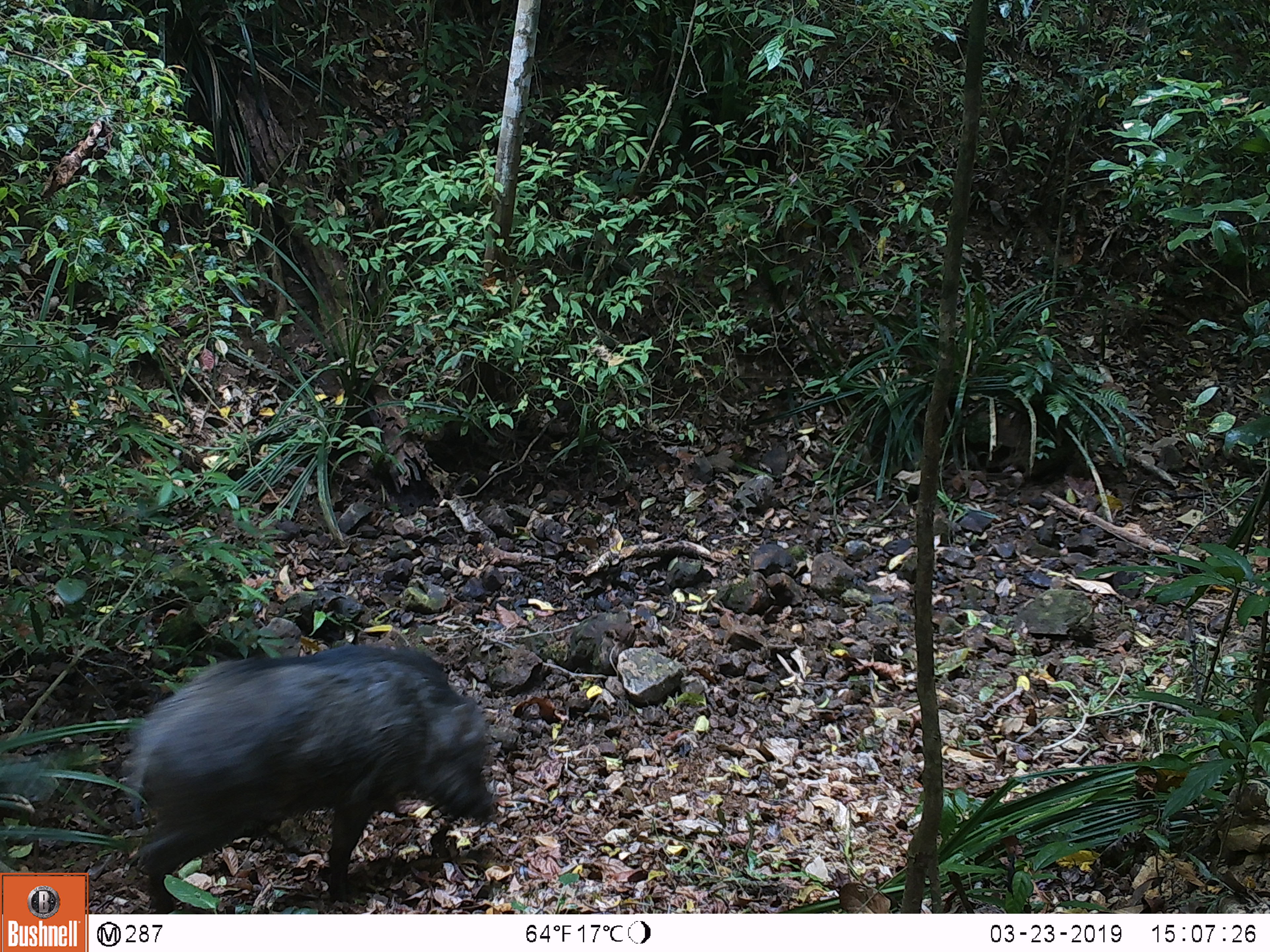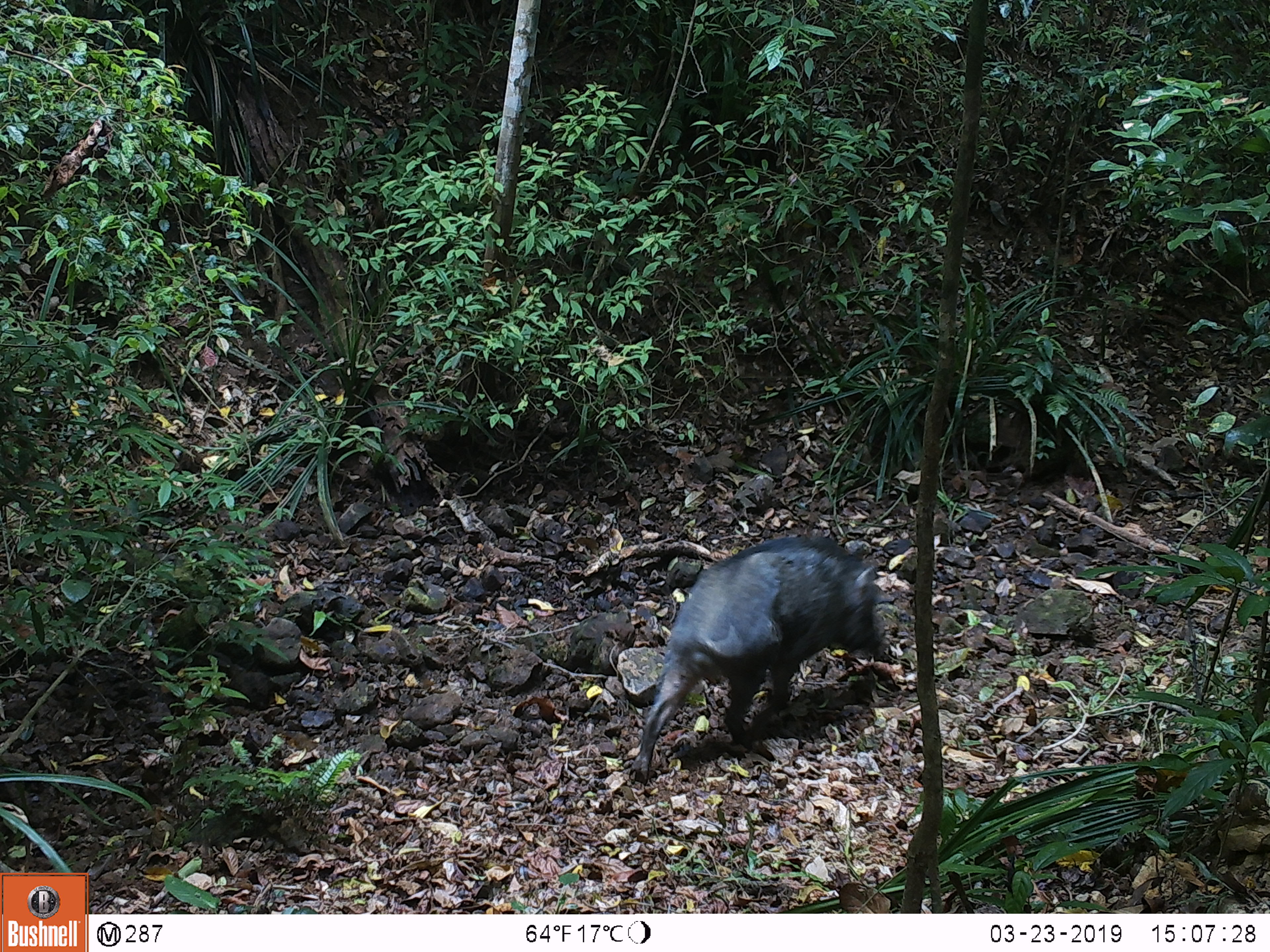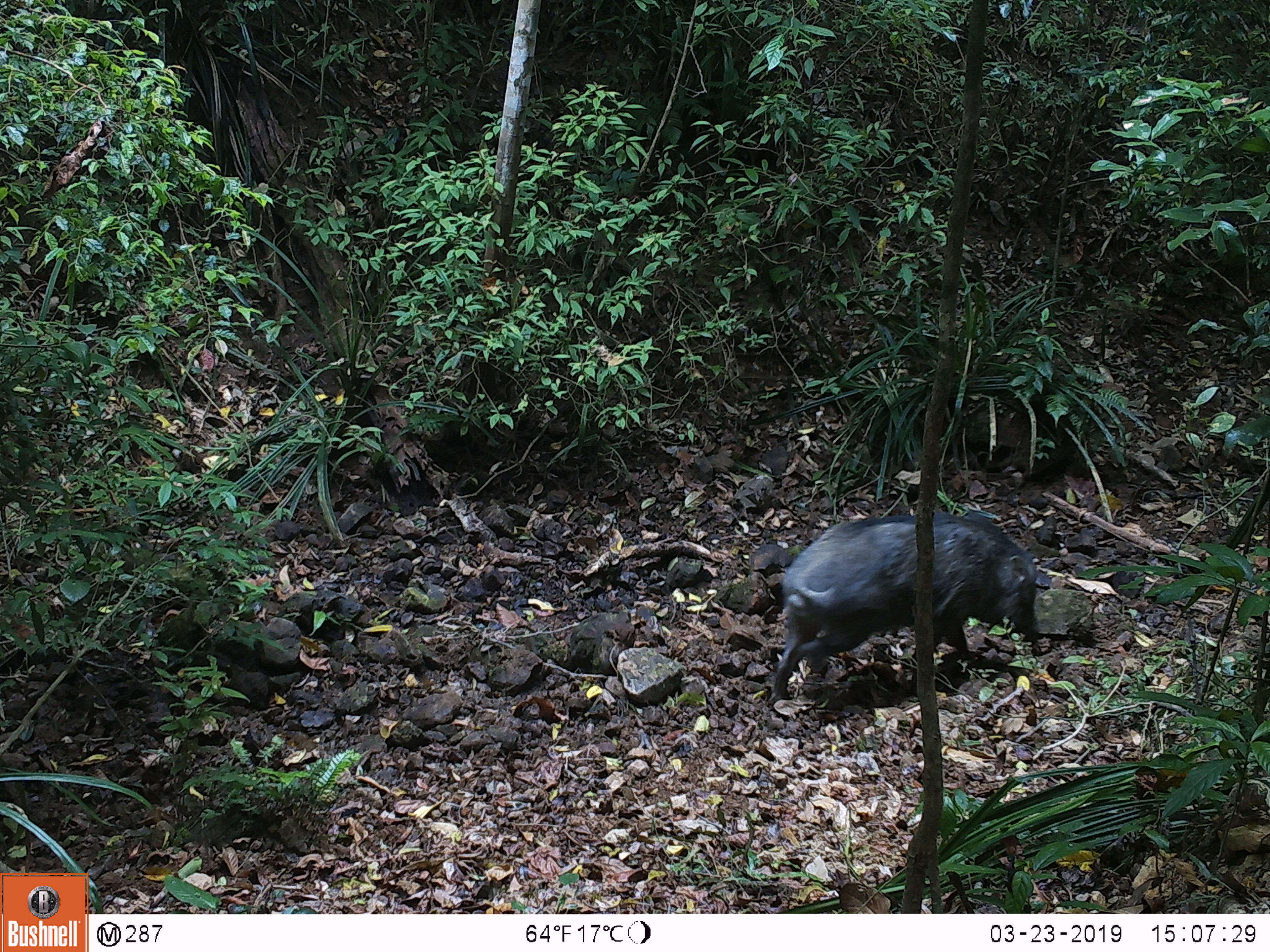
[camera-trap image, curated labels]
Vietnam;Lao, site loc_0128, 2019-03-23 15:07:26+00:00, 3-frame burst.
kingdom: Animalia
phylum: Chordata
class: Mammalia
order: Artiodactyla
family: Suidae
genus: Sus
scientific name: Sus scrofa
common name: eurasian wild pig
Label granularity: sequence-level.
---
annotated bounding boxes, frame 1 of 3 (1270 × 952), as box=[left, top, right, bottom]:
eurasian wild pig: box=[129, 643, 495, 913]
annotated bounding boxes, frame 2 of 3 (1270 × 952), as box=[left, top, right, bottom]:
eurasian wild pig: box=[632, 535, 886, 782]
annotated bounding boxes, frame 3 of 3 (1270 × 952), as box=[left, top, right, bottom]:
eurasian wild pig: box=[770, 512, 1040, 701]